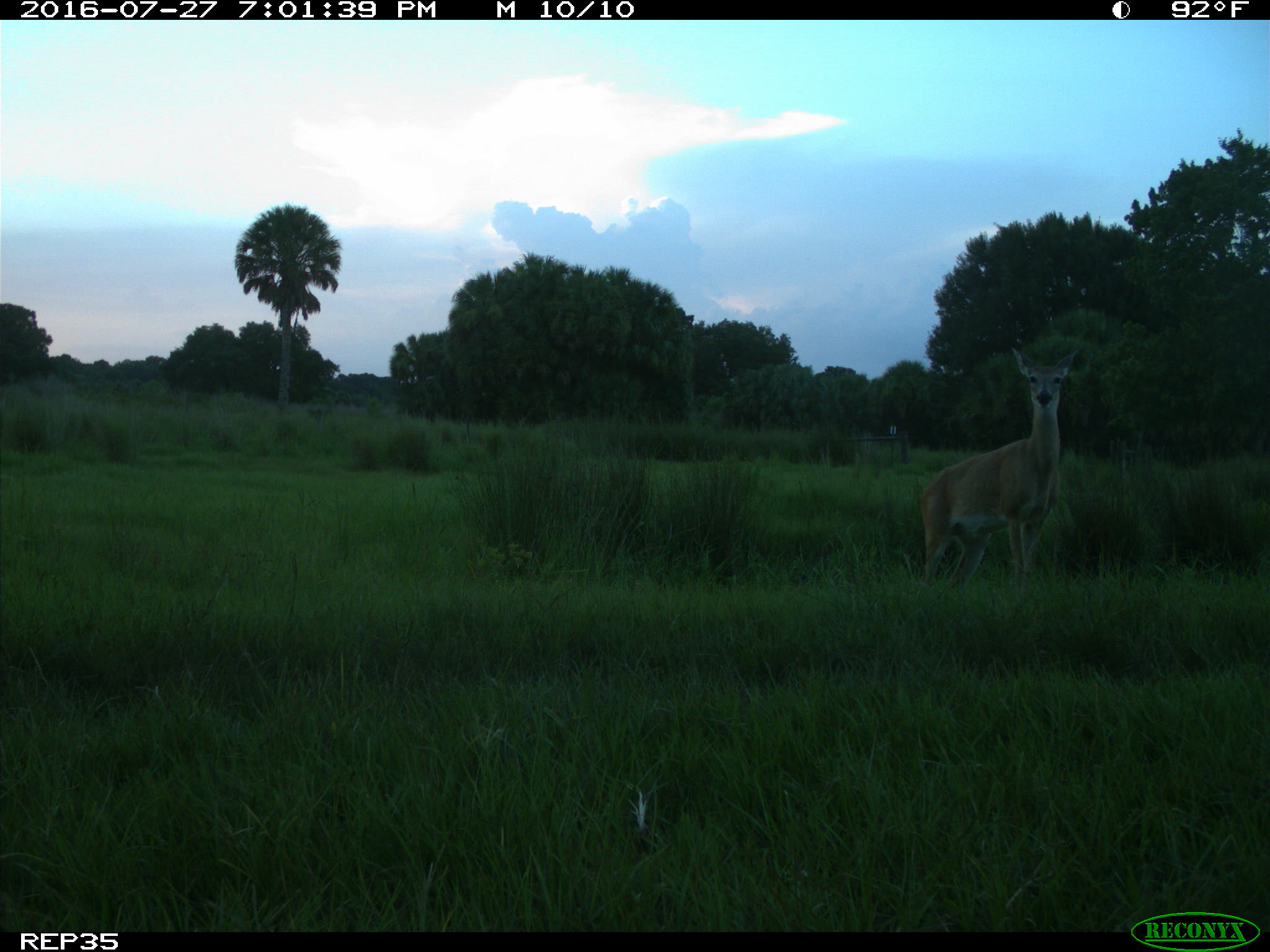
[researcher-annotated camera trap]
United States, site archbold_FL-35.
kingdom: Animalia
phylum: Chordata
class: Mammalia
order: Artiodactyla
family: Cervidae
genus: Odocoileus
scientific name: Odocoileus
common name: deer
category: unidentified deer